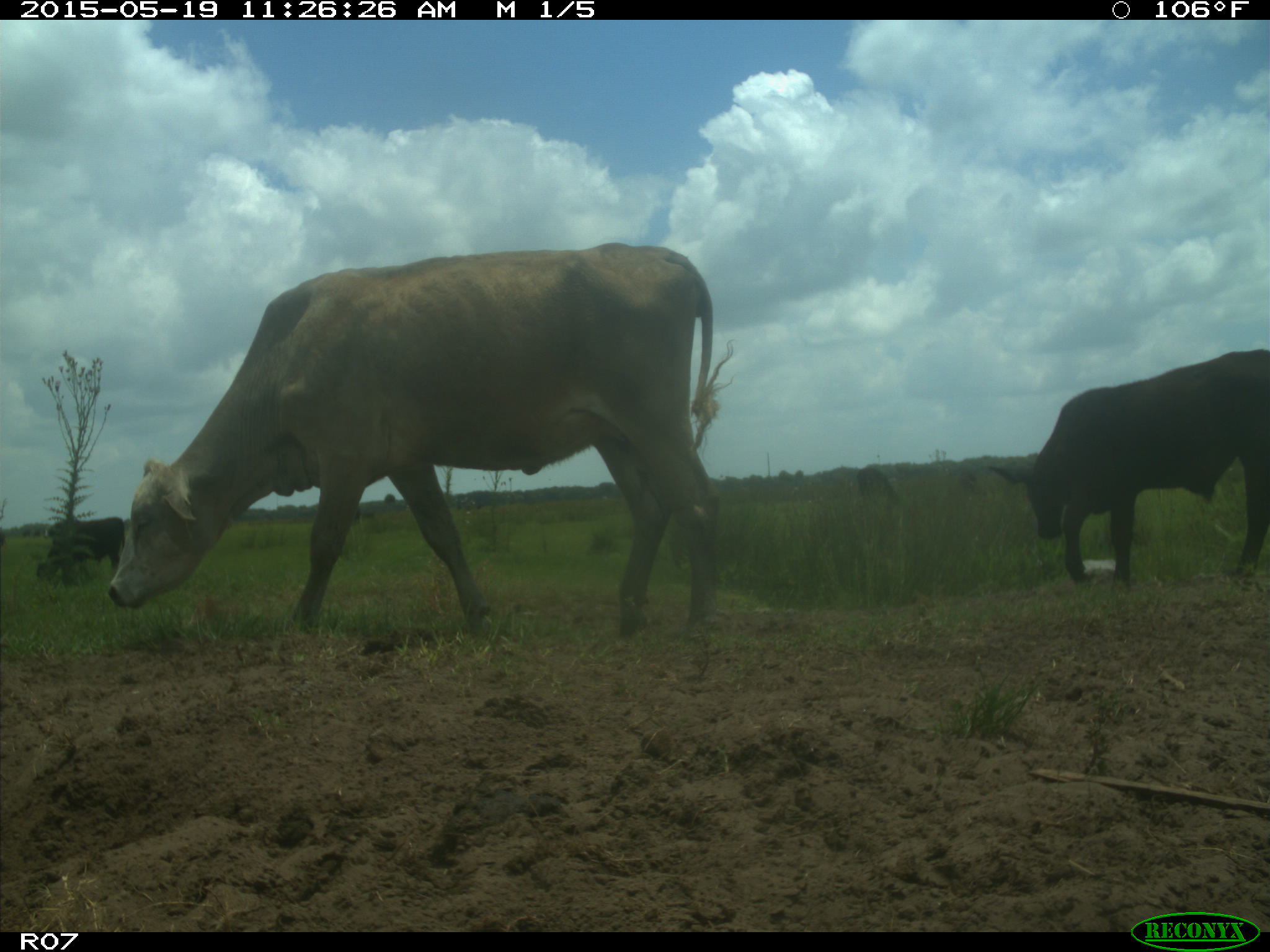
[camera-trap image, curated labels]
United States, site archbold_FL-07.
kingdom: Animalia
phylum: Chordata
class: Mammalia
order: Artiodactyla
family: Bovidae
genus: Bos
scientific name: Bos taurus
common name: domestic cow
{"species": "Bos taurus (domestic cow)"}